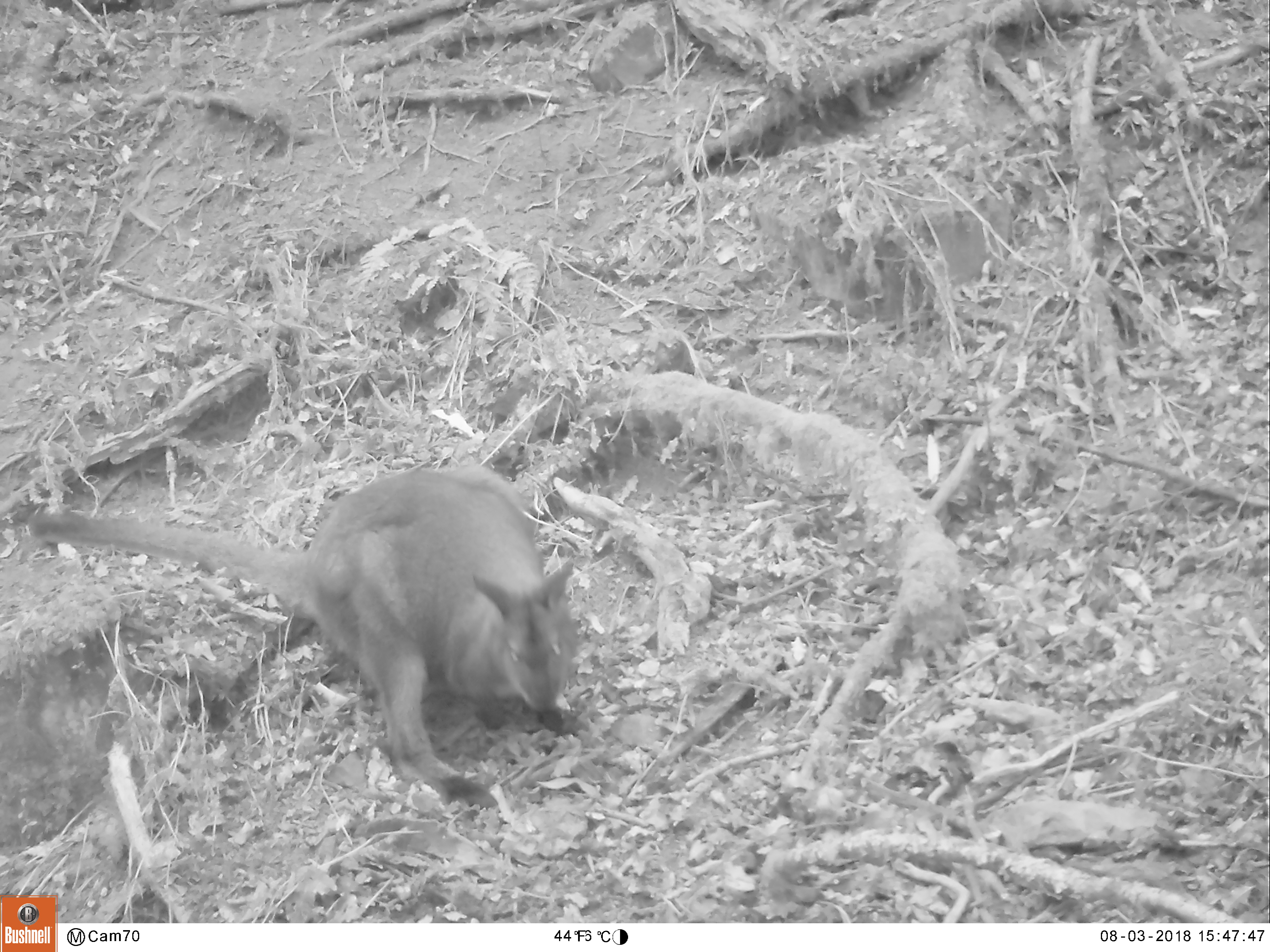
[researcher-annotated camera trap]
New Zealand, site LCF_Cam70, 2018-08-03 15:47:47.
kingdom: Animalia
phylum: Chordata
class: Mammalia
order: Diprotodontia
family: Macropodidae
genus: Notamacropus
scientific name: Notamacropus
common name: wallaby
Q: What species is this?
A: Wallaby (Notamacropus).